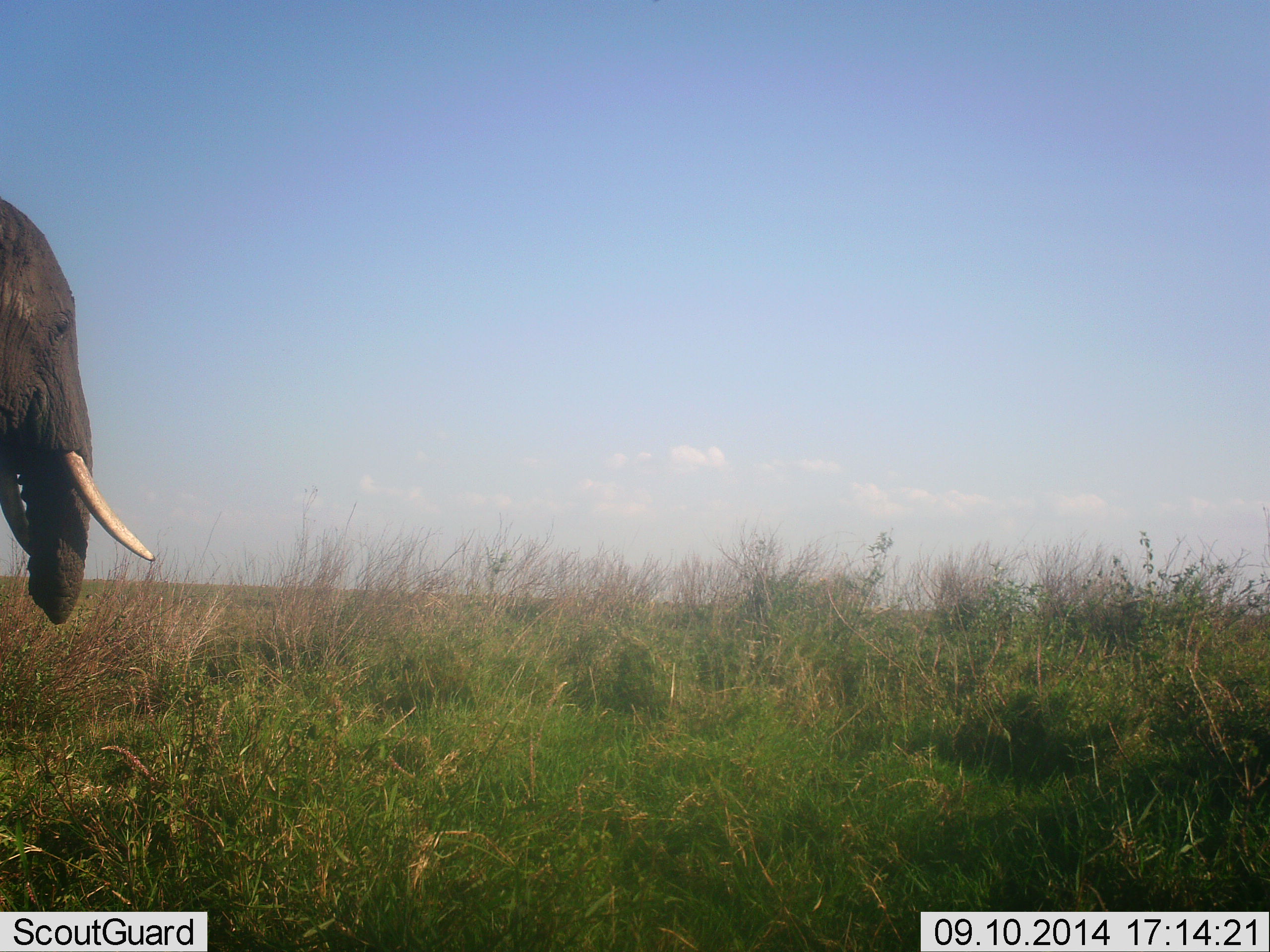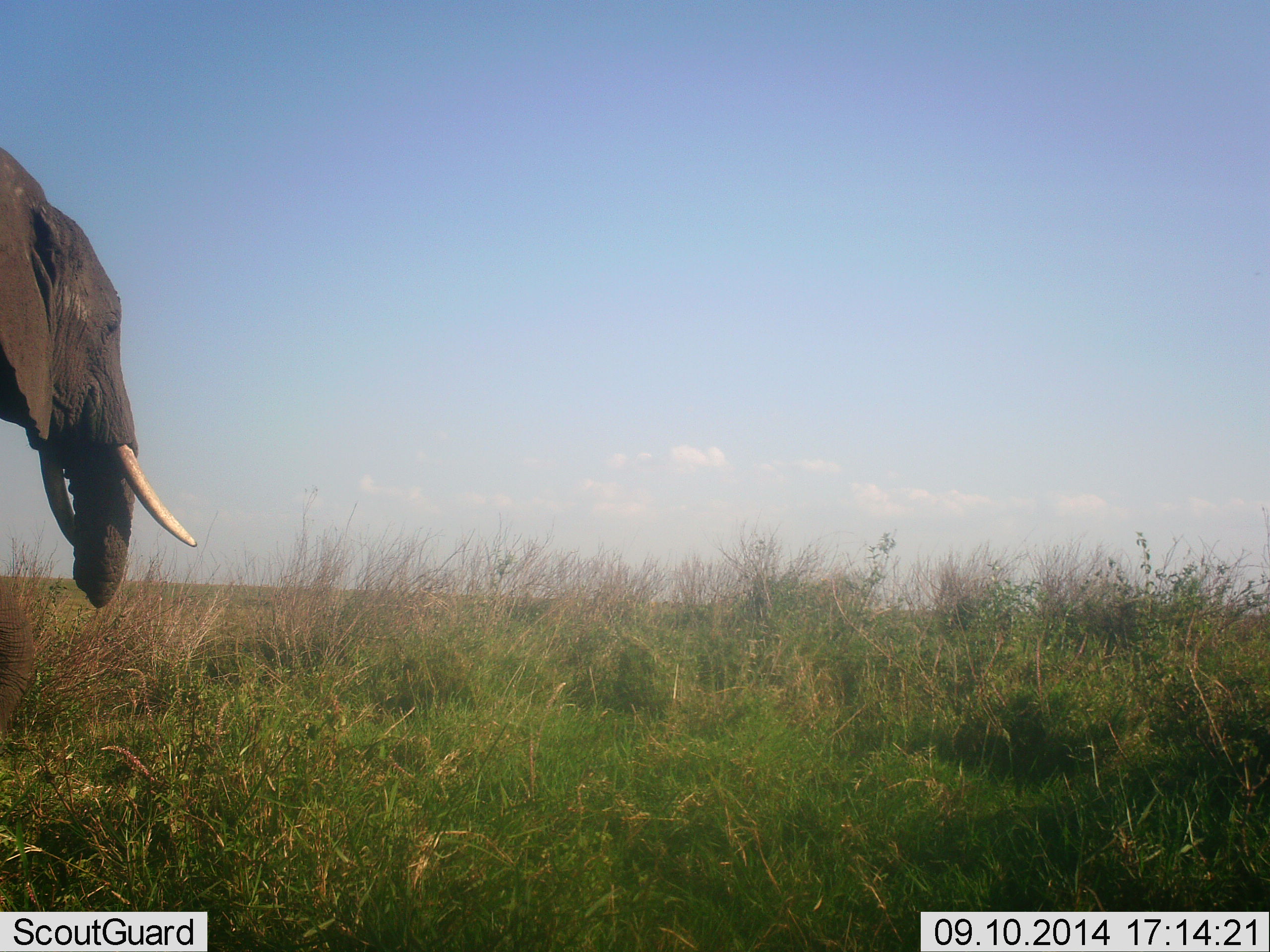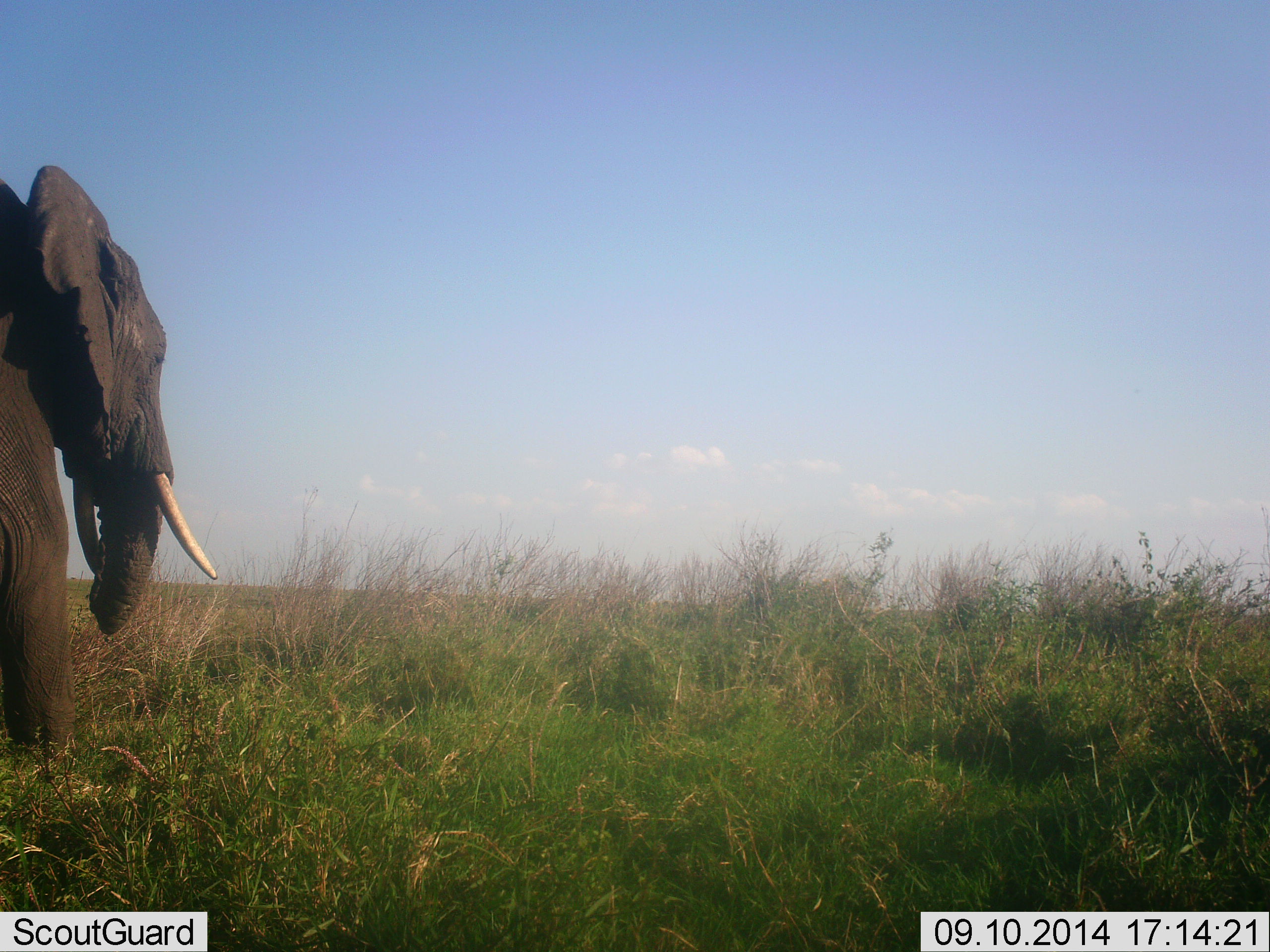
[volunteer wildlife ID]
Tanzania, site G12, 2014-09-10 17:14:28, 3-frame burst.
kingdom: Animalia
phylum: Chordata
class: Mammalia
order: Proboscidea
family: Elephantidae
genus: Loxodonta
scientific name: Loxodonta africana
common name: african bush elephant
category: elephant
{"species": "elephant (african bush elephant) (Loxodonta africana)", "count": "1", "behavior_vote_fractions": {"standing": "20%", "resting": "0%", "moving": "80%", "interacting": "0%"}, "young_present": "0%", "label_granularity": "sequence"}